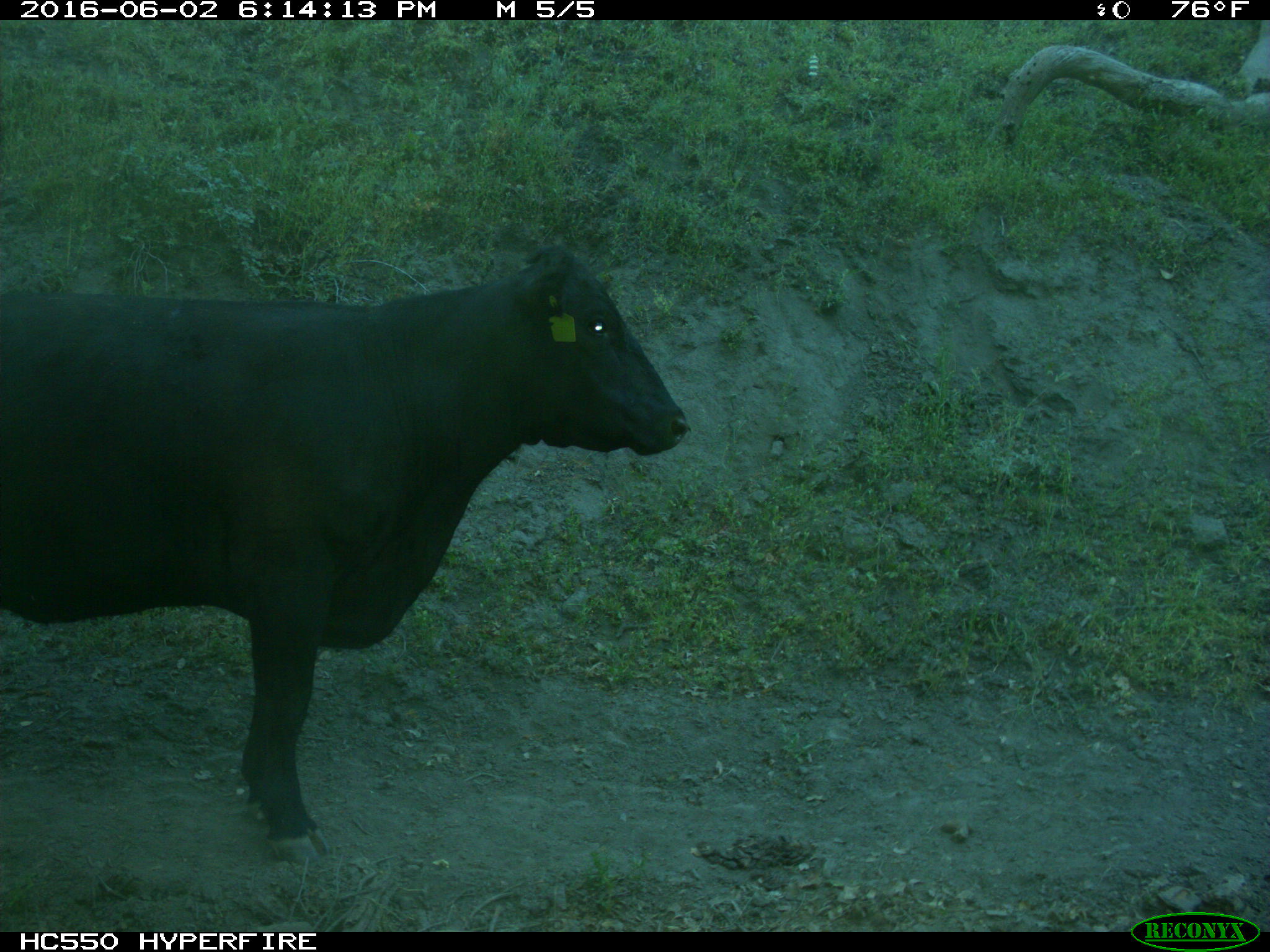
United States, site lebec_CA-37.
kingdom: Animalia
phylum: Chordata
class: Mammalia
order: Artiodactyla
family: Bovidae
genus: Bos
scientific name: Bos taurus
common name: domestic cow